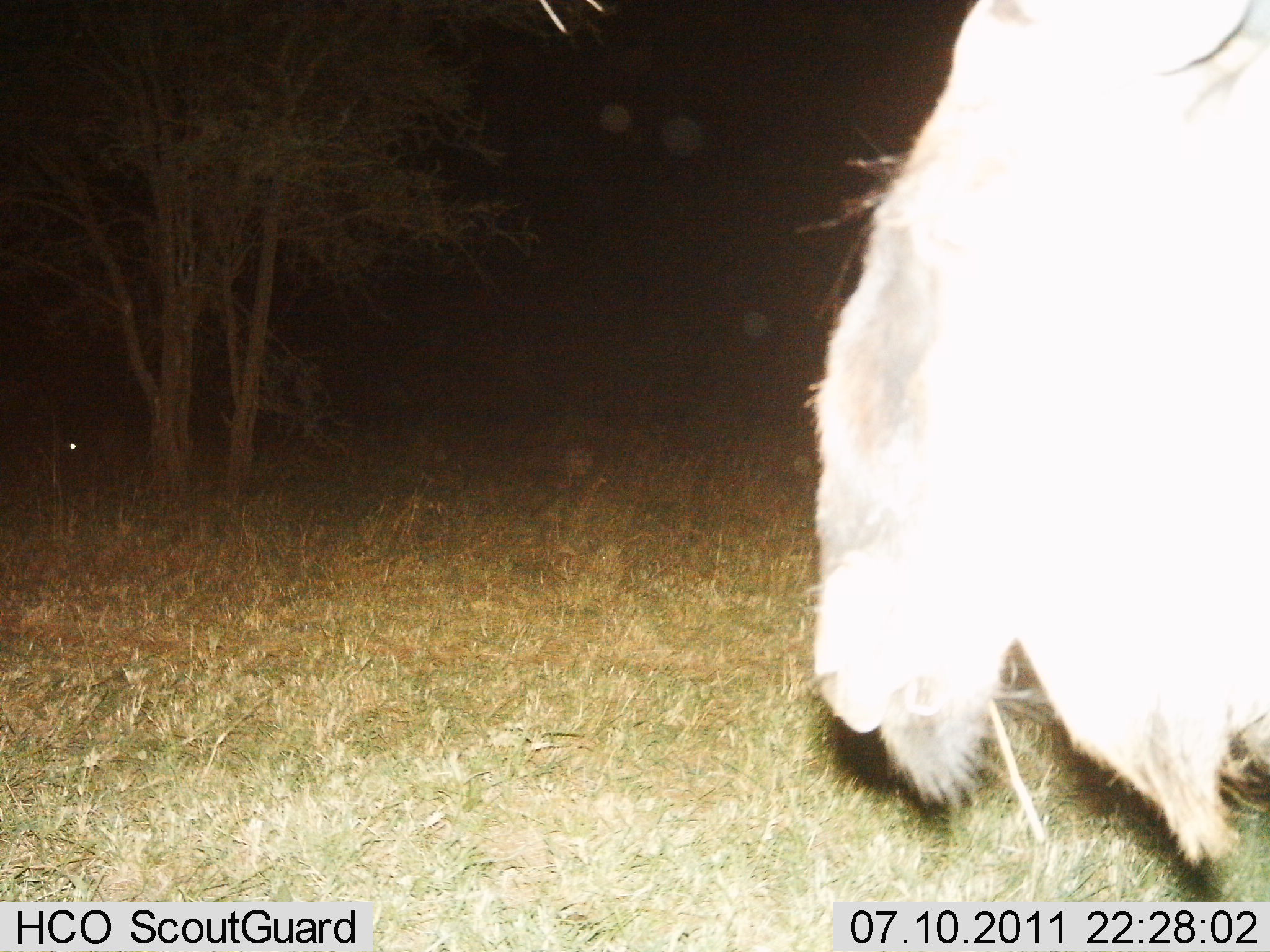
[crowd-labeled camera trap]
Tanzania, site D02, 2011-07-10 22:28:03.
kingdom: Animalia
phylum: Chordata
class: Mammalia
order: Artiodactyla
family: Bovidae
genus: Connochaetes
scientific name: Connochaetes taurinus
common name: blue wildebeest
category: wildebeest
Wildebeest (blue wildebeest) (Connochaetes taurinus), count 1. Behavior (volunteer vote fractions): standing 43%, resting 0%, moving 57%, interacting 0%. Young present (vote fraction): 0%. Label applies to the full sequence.